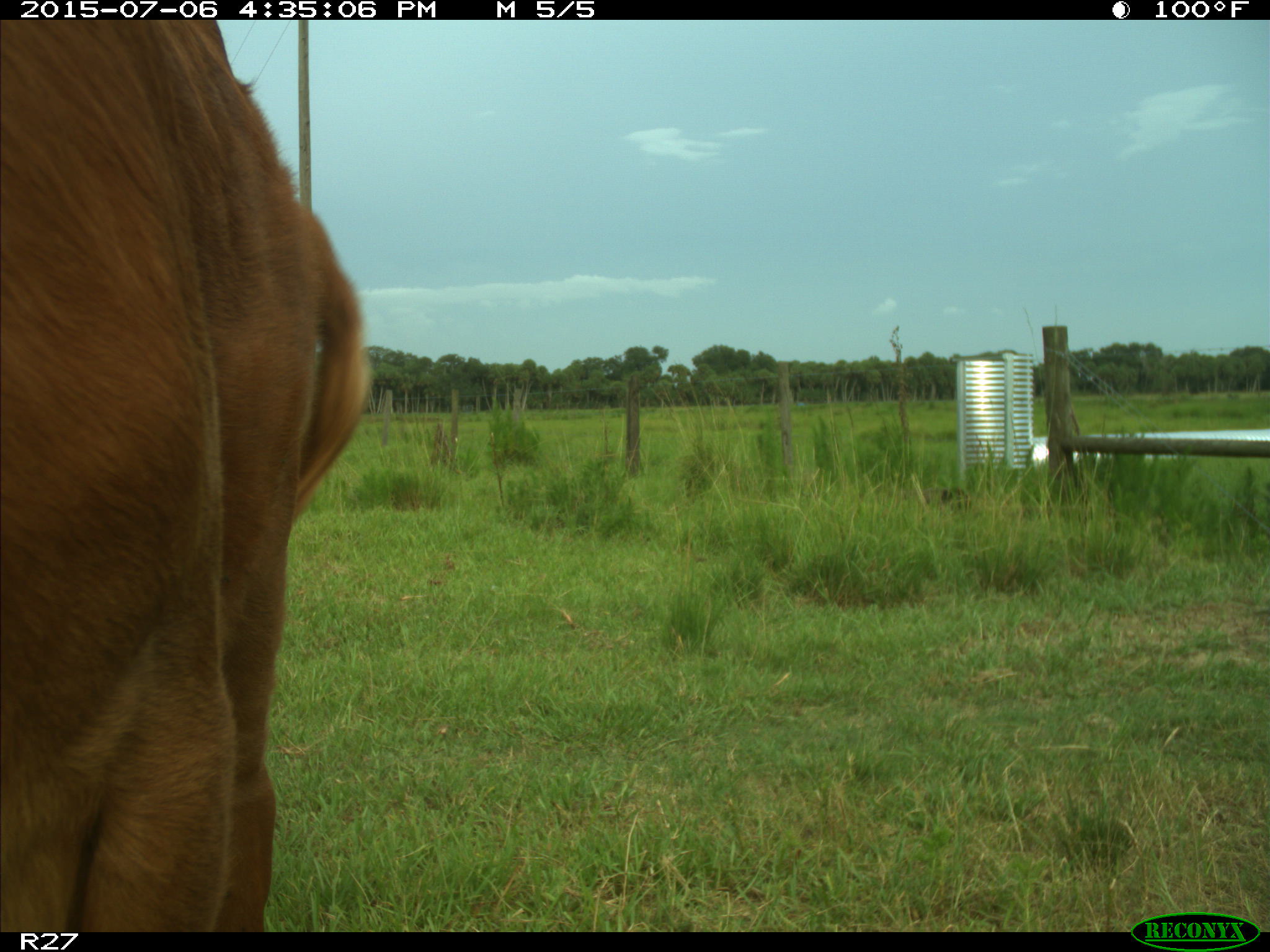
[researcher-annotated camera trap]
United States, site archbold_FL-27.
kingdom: Animalia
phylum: Chordata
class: Mammalia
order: Artiodactyla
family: Bovidae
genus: Bos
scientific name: Bos taurus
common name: domestic cow